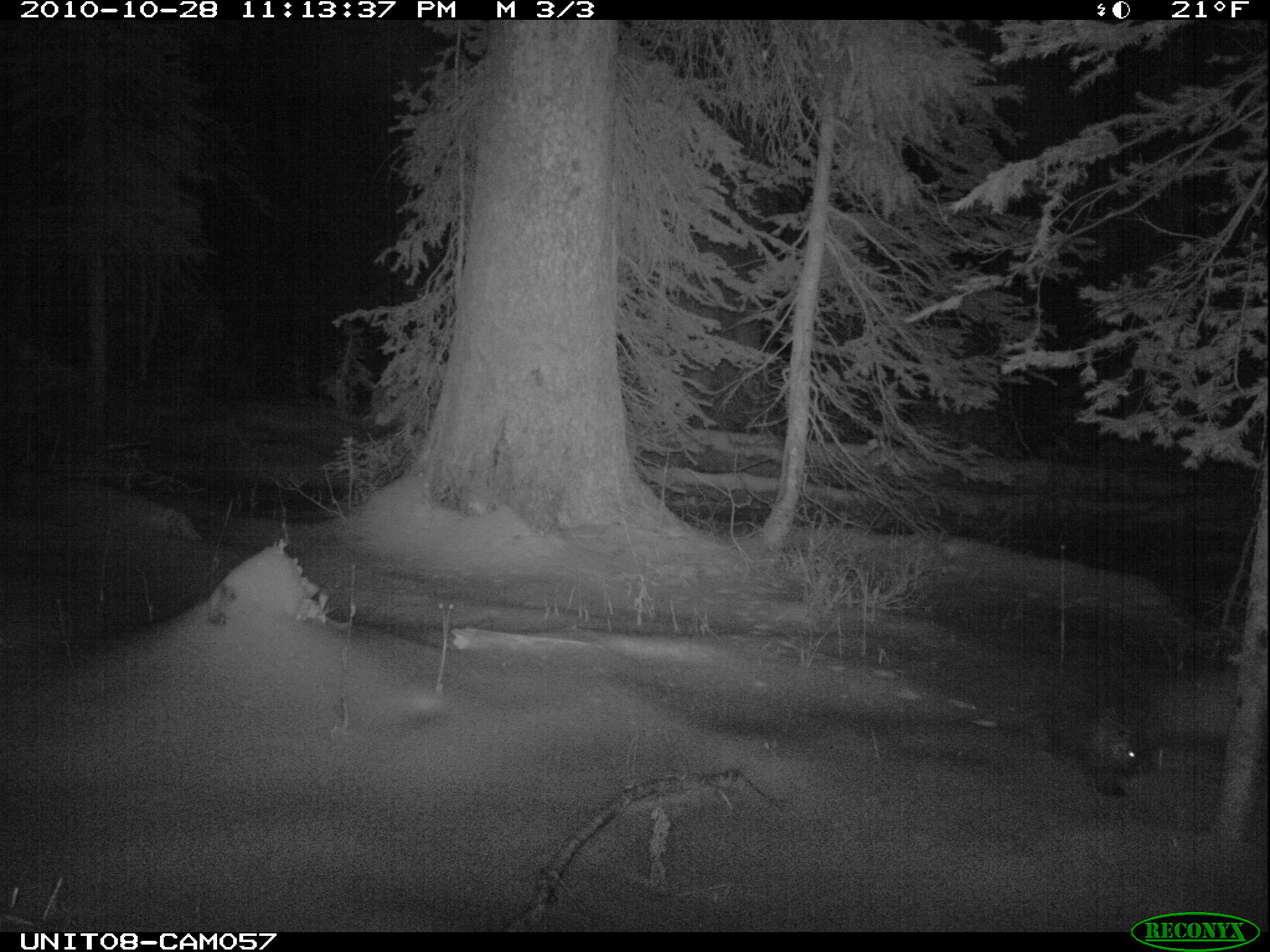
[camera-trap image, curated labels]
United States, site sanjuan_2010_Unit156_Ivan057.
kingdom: Animalia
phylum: Chordata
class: Mammalia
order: Rodentia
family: Erethizontidae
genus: Erethizon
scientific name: Erethizon dorsatum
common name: north american porcupine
Erethizon dorsatum (north american porcupine).